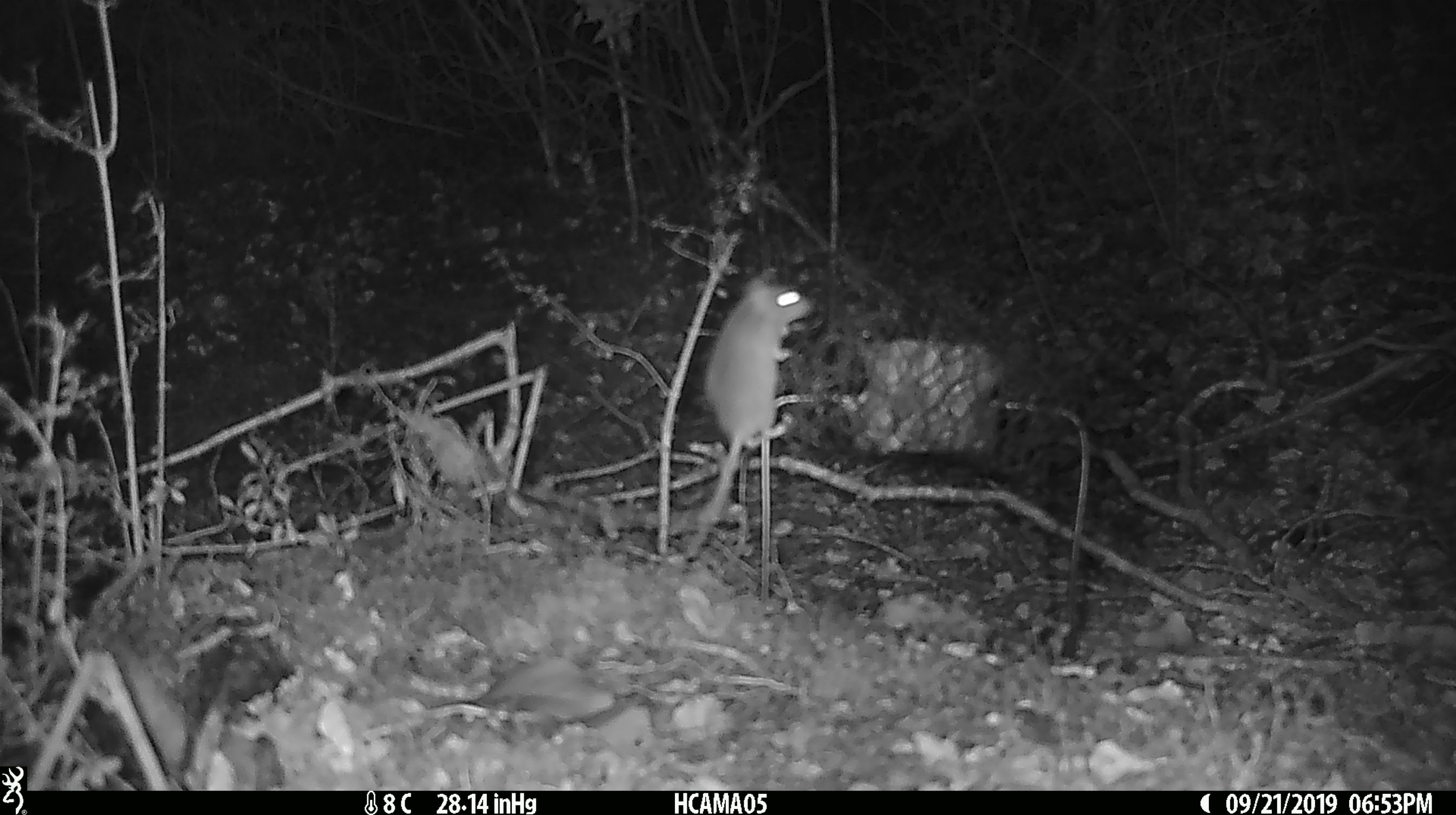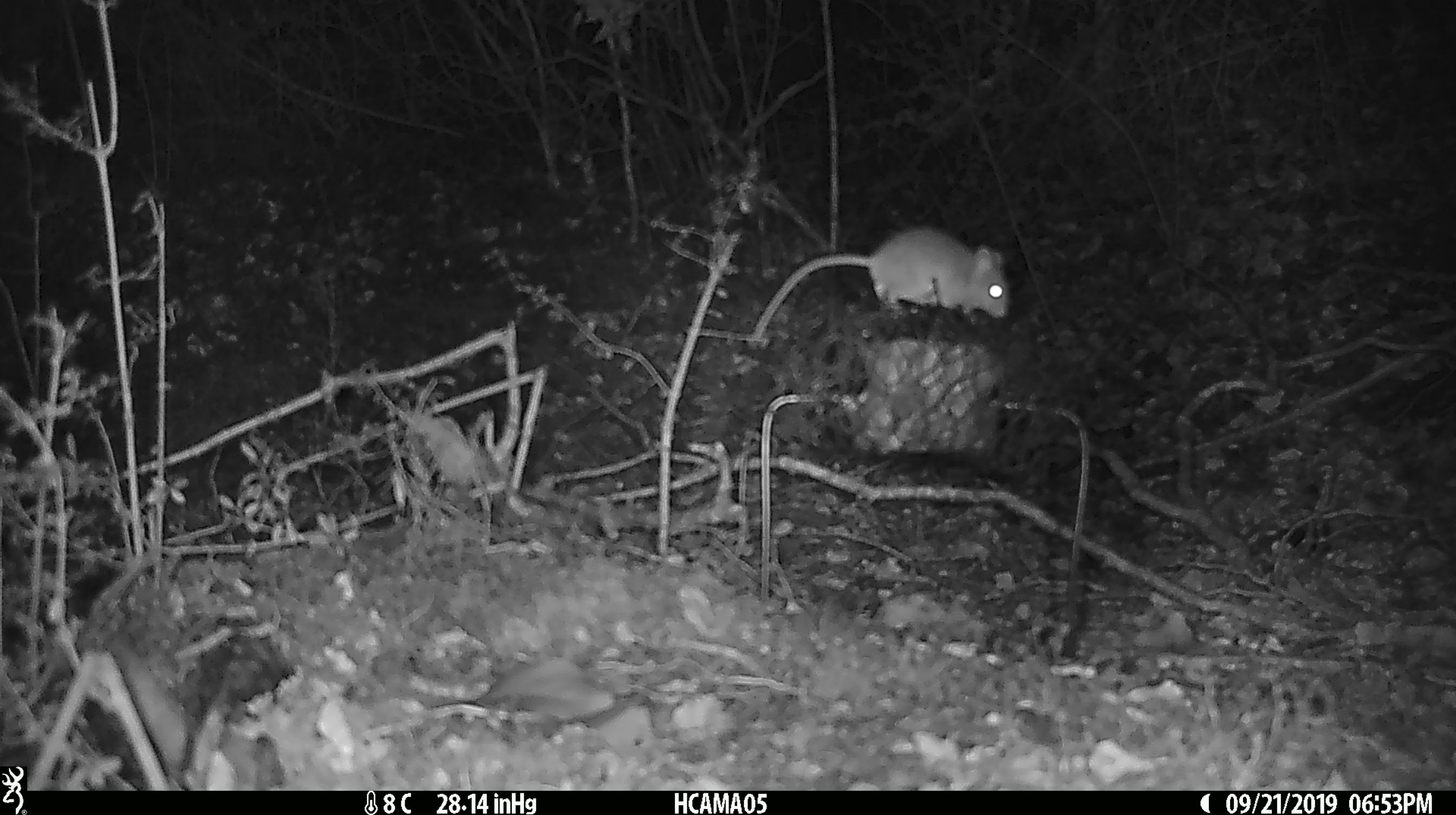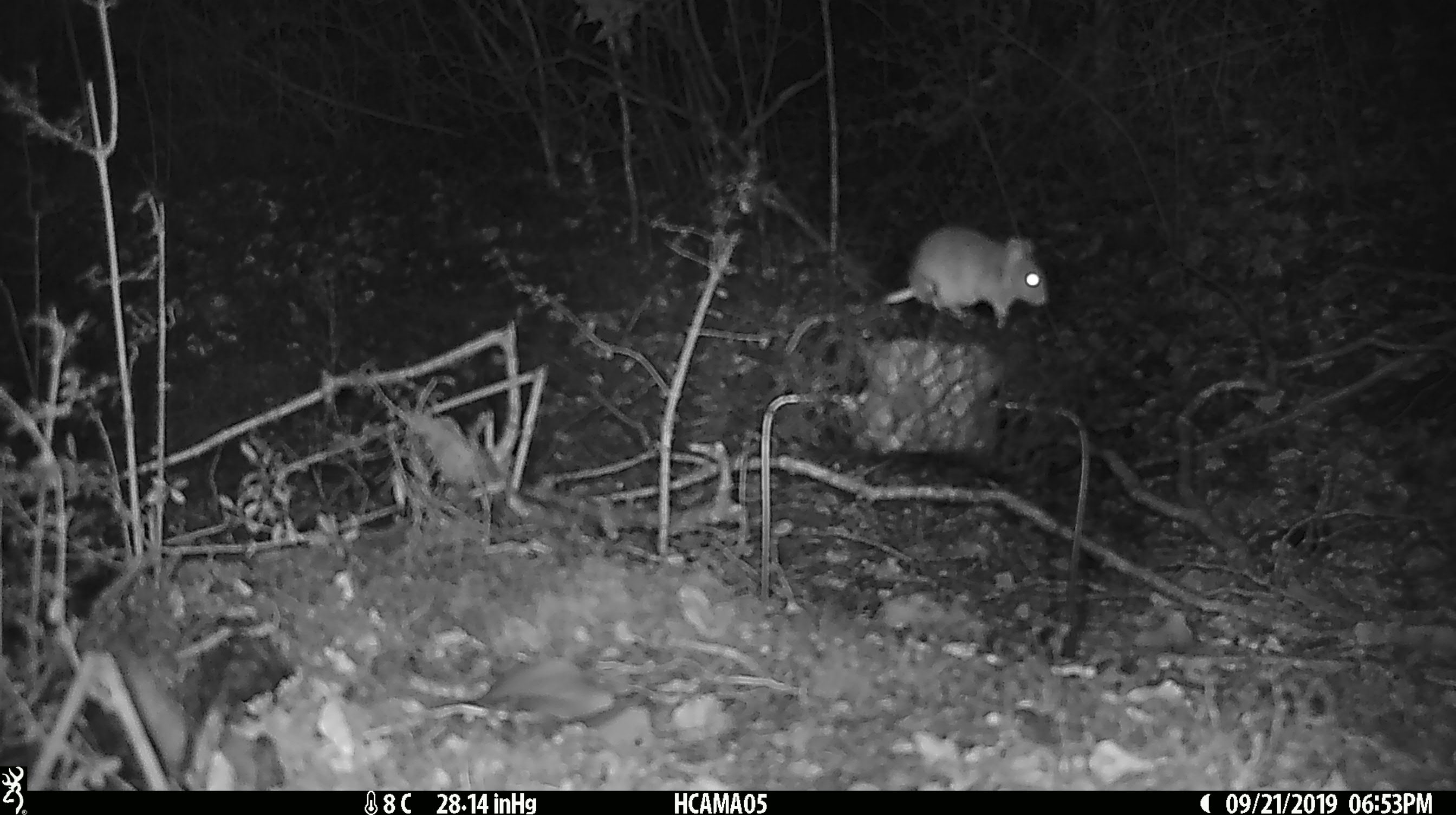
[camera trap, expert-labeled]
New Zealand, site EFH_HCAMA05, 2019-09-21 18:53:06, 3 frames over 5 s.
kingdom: Animalia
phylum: Chordata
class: Mammalia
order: Rodentia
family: Muridae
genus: Mus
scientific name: Mus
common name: mouse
Mouse (Mus).